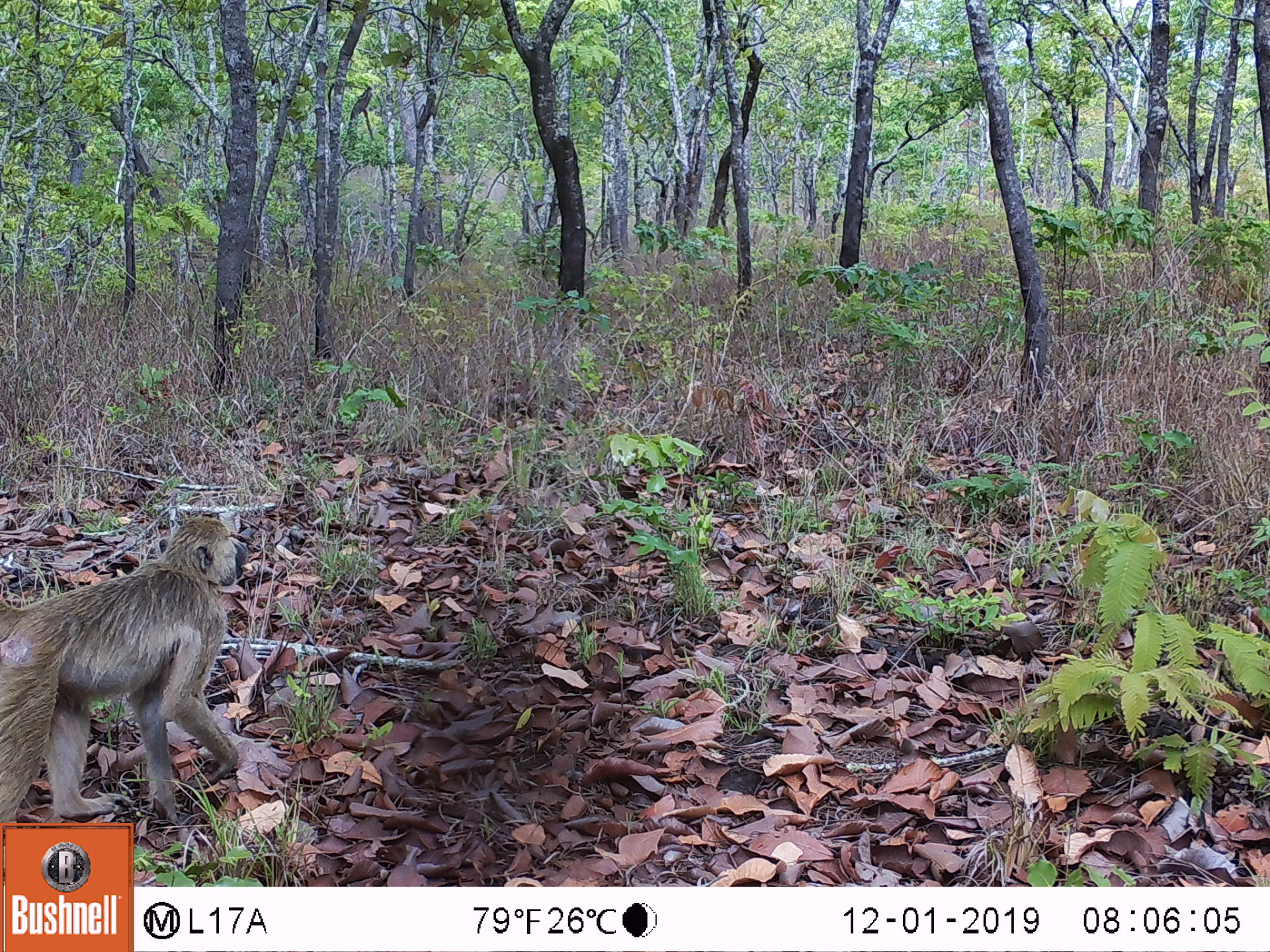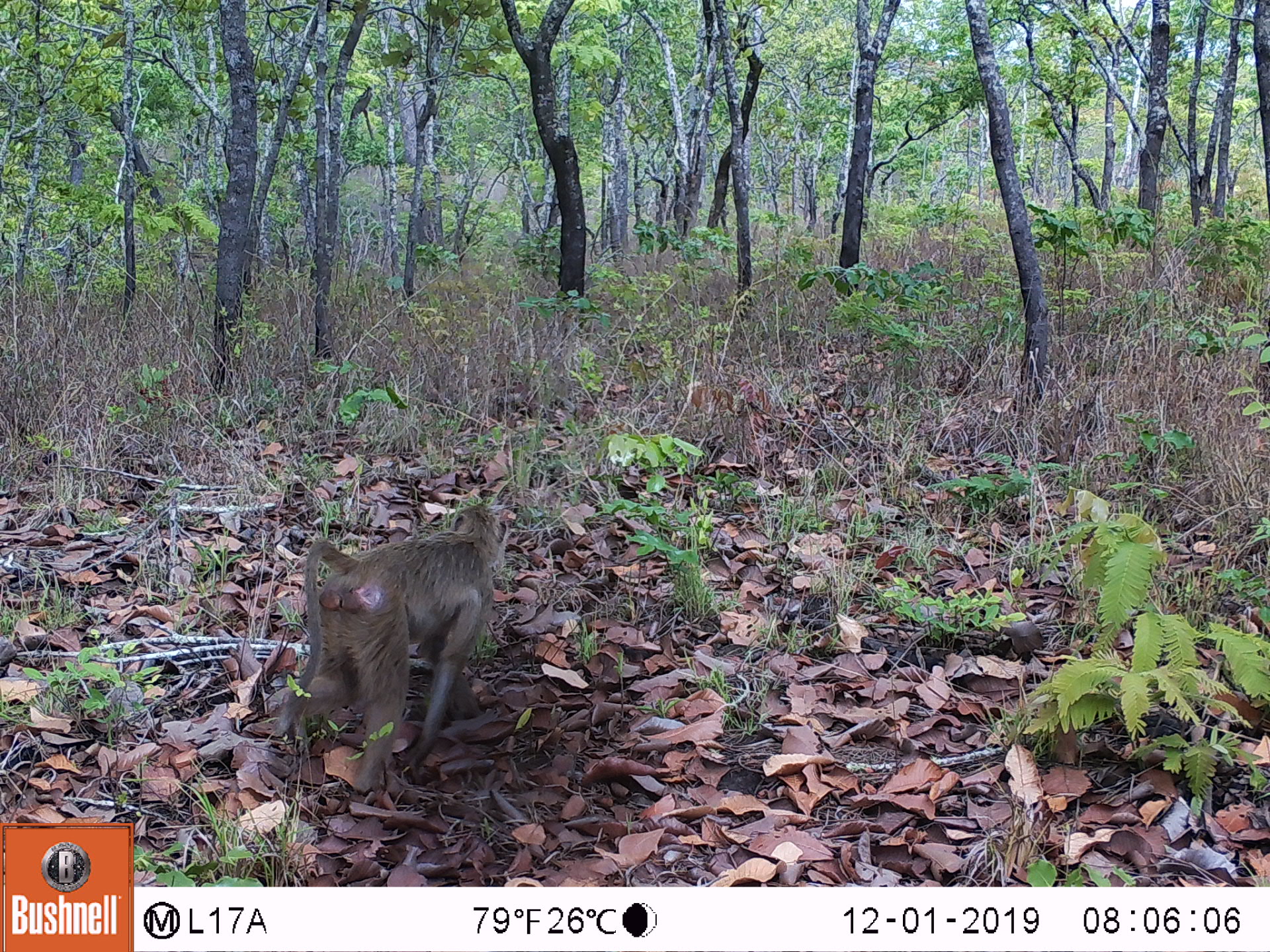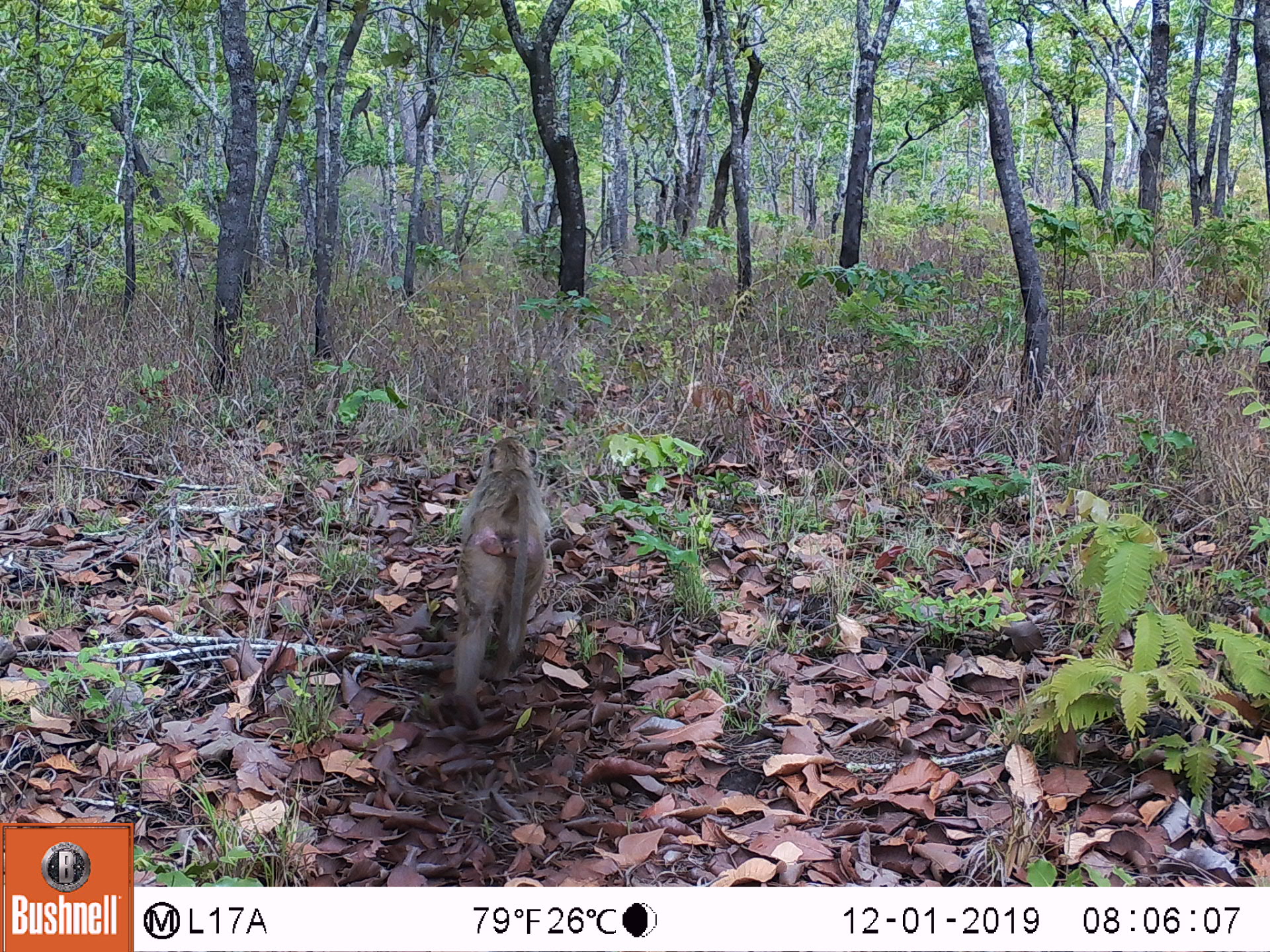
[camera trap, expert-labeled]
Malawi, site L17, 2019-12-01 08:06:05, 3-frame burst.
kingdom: Animalia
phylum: Chordata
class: Mammalia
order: Primates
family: Cercopithecidae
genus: Papio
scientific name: Papio cynocephalus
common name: yellow baboon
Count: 1.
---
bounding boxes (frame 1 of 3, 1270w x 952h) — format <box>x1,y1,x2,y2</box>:
yellow baboon: <box>3,513,249,819</box>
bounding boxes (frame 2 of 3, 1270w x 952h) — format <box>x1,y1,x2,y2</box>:
yellow baboon: <box>268,501,513,776</box>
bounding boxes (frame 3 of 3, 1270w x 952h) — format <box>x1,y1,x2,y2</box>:
yellow baboon: <box>443,429,548,730</box>